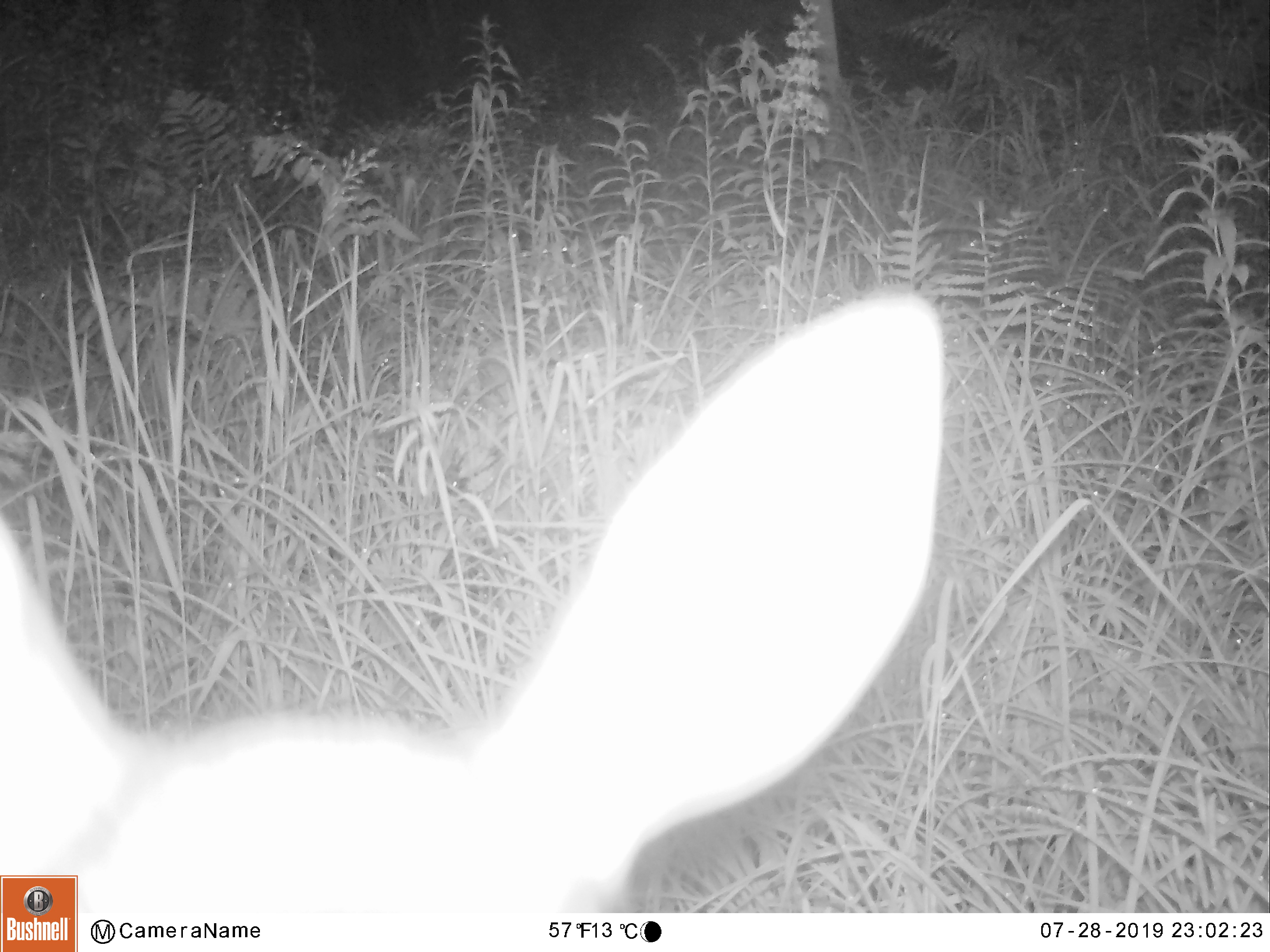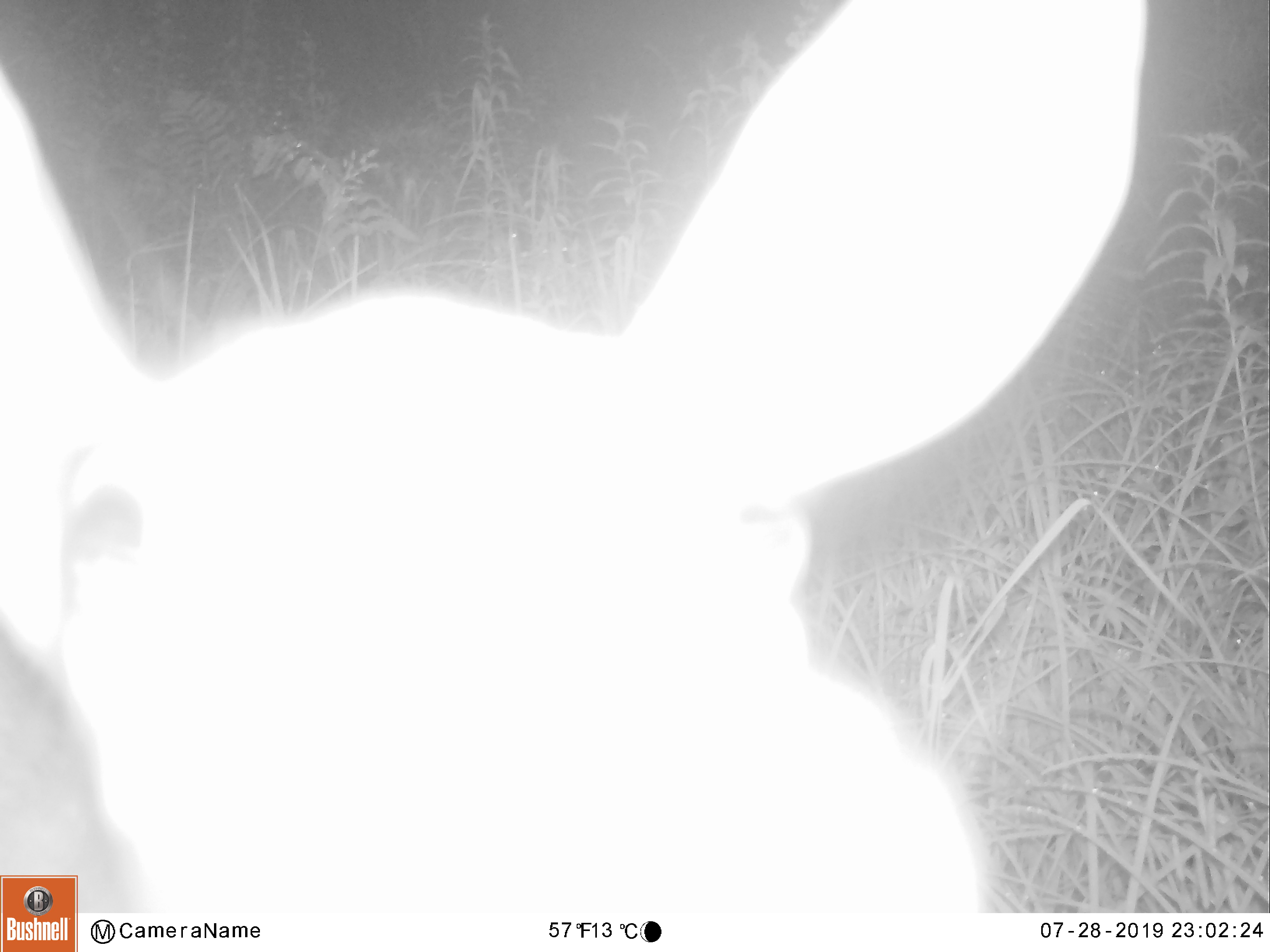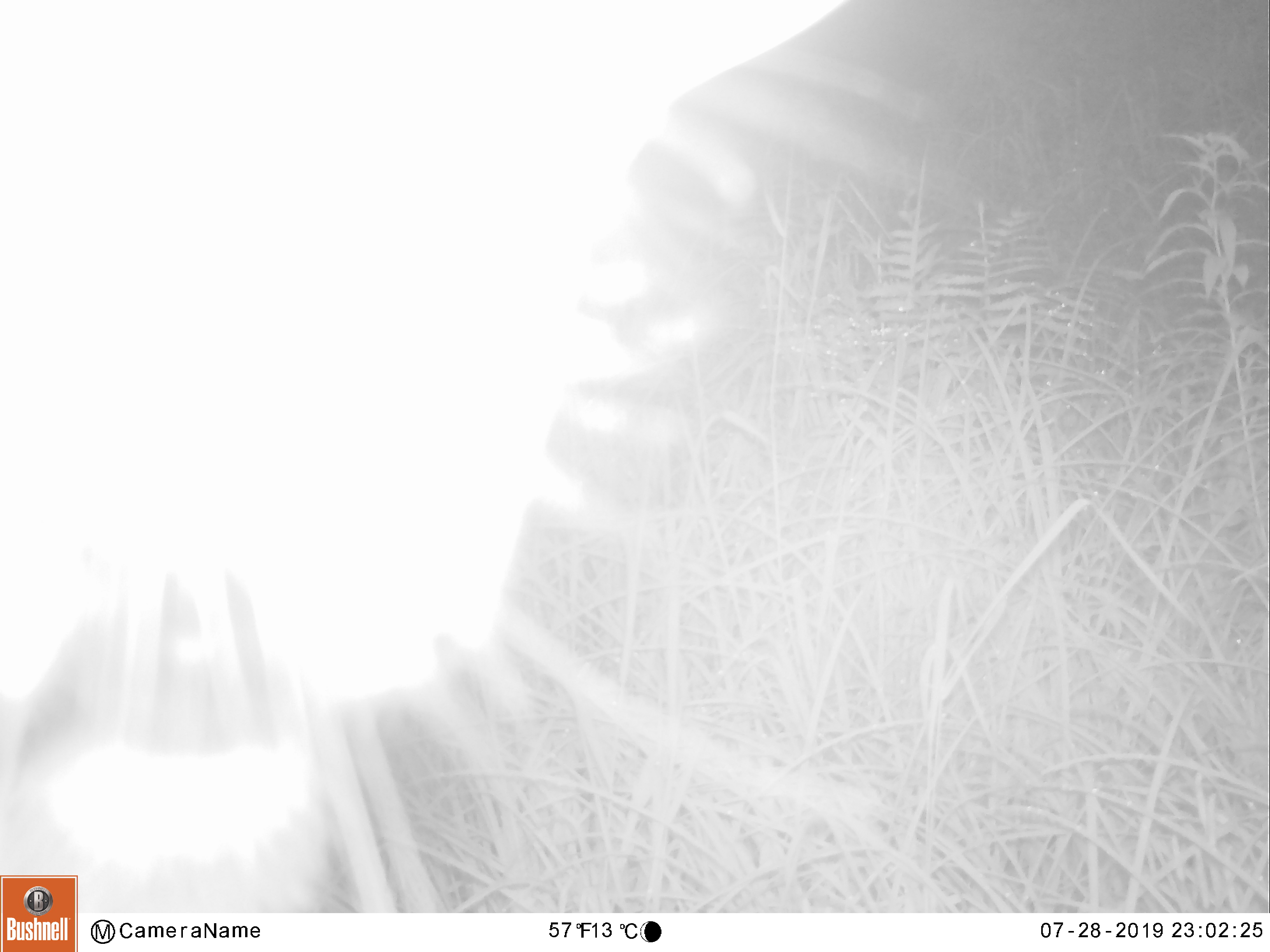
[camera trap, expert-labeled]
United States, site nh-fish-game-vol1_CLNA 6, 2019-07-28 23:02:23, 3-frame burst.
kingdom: Animalia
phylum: Chordata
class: Mammalia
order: Artiodactyla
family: Cervidae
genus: Odocoileus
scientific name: Odocoileus virginianus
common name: white-tailed deer